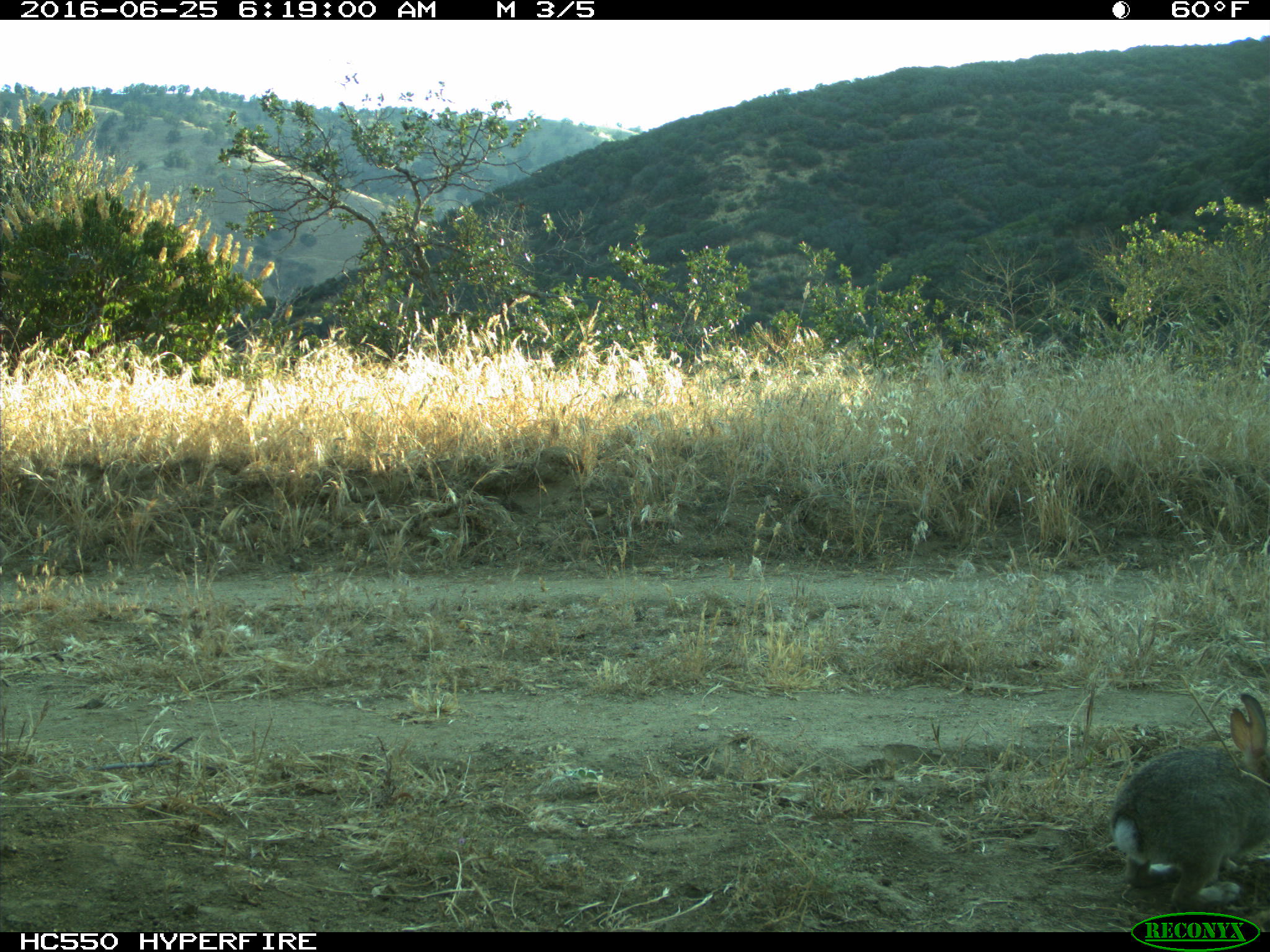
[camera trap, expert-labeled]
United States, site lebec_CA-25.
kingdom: Animalia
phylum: Chordata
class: Mammalia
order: Lagomorpha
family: Leporidae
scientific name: Leporidae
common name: rabbits and hares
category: unidentified rabbit